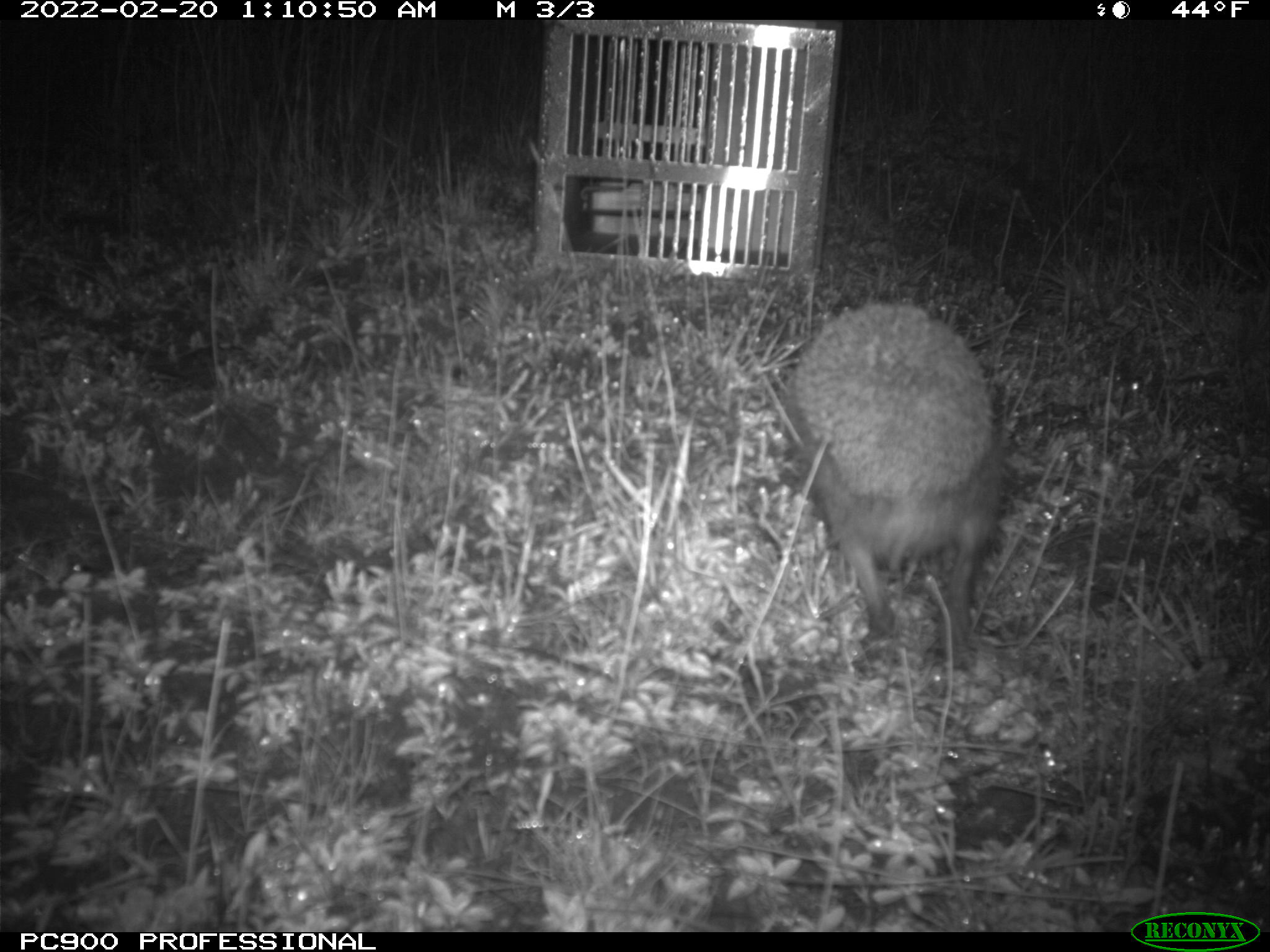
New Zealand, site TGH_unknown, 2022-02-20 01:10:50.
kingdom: Animalia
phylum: Chordata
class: Mammalia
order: Eulipotyphla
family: Erinaceidae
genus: Erinaceus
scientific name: Erinaceus europaeus europaeus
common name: european hedgehog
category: hedgehog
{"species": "hedgehog (european hedgehog) (Erinaceus europaeus europaeus)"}